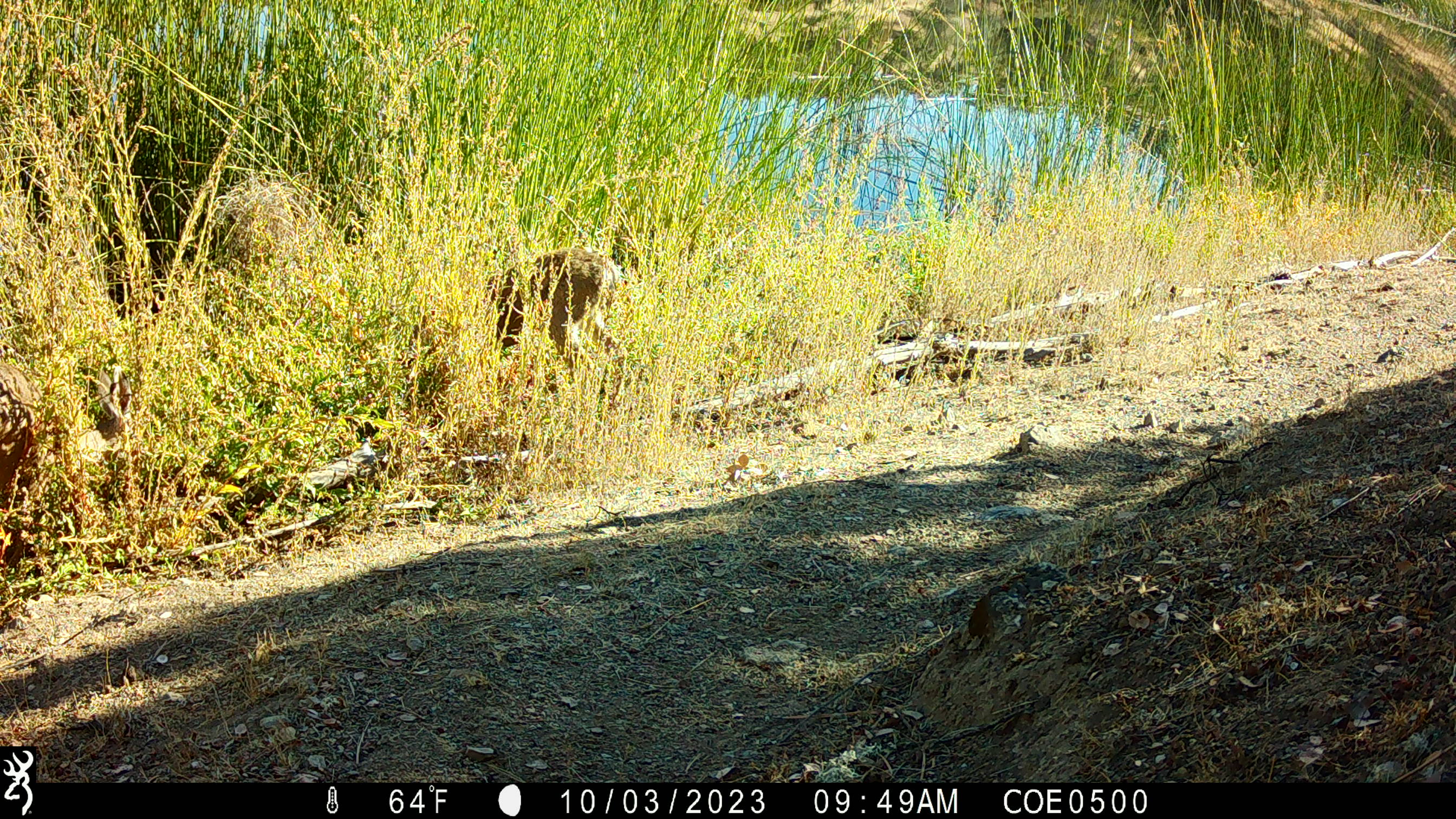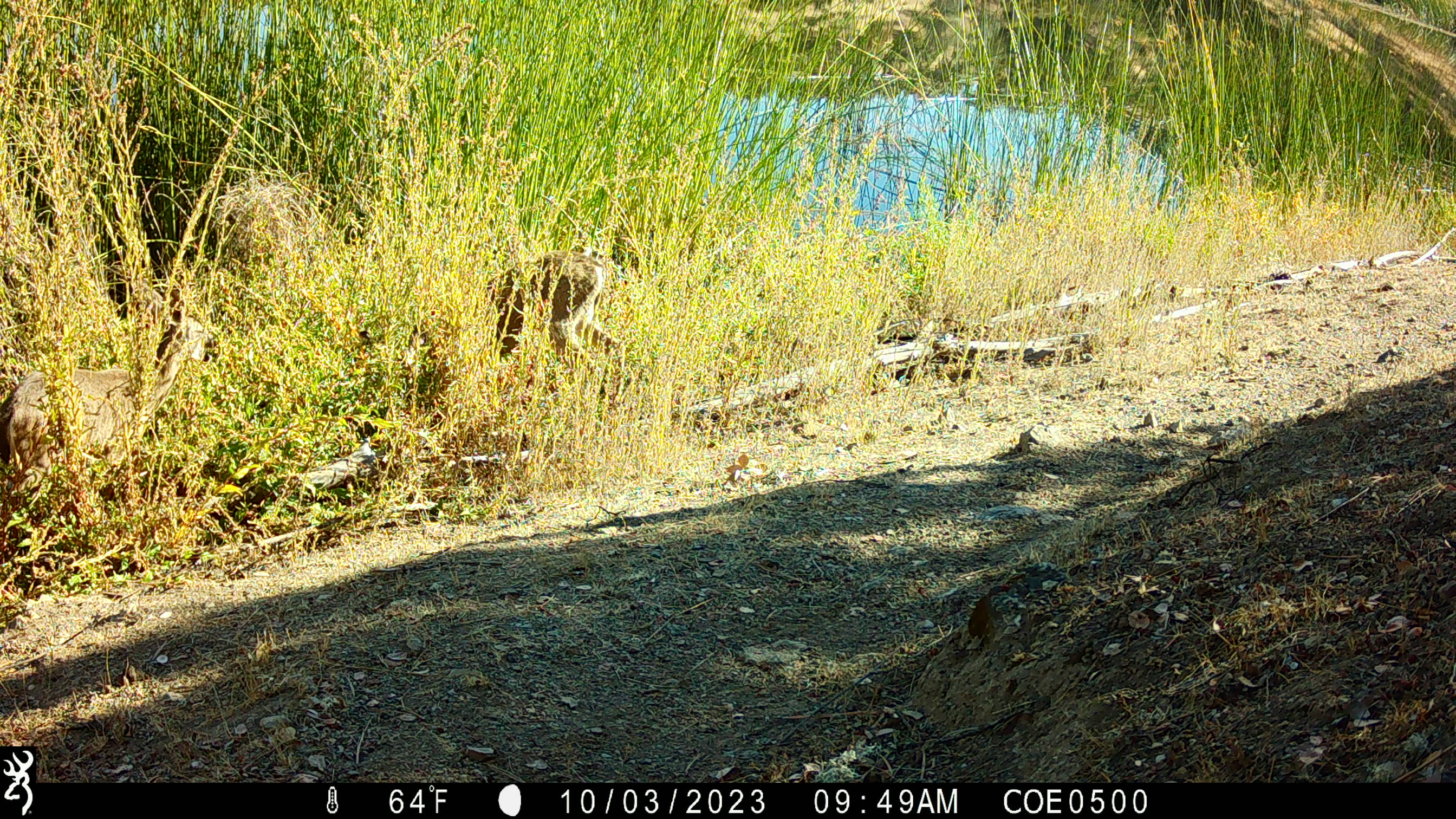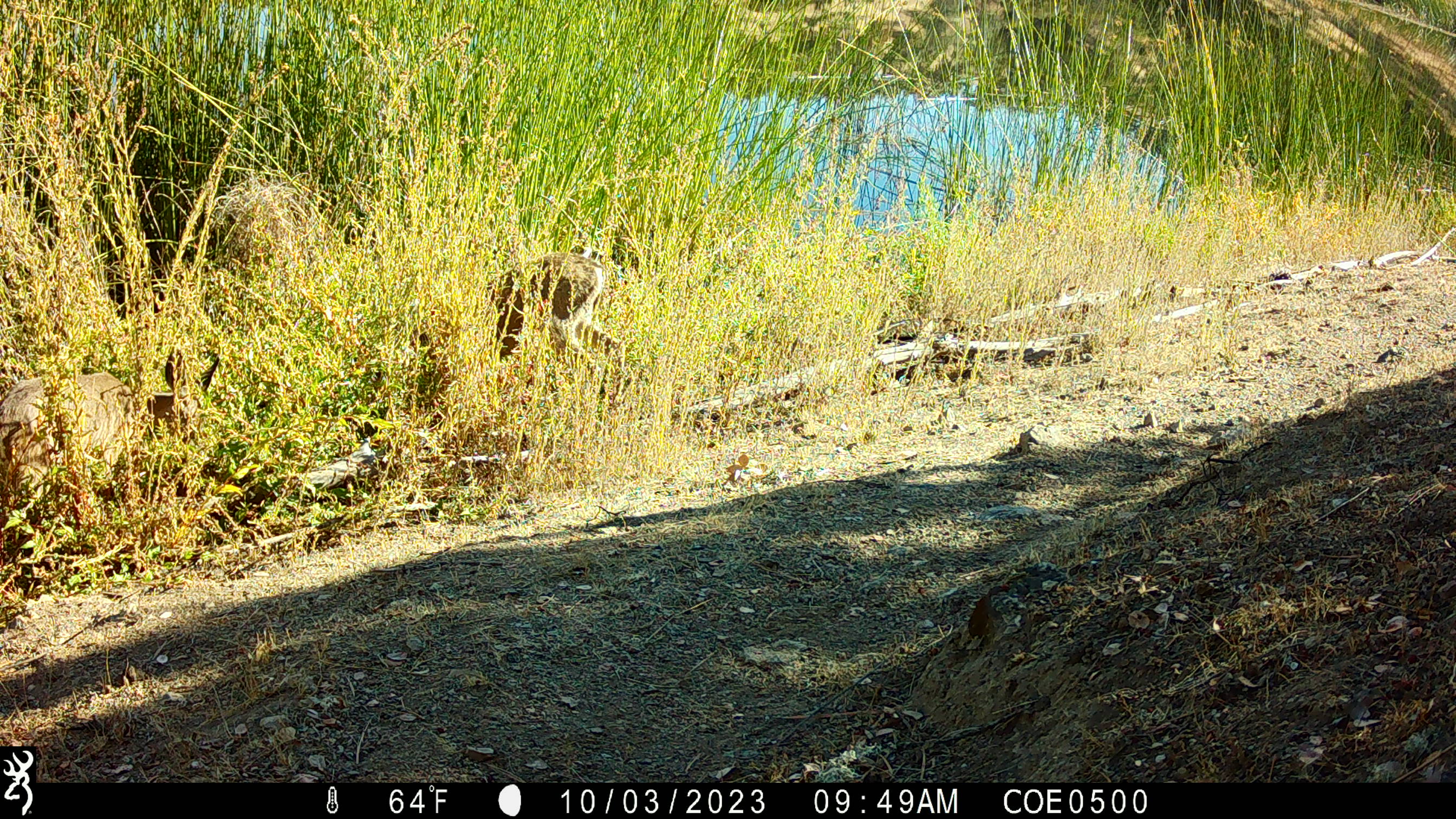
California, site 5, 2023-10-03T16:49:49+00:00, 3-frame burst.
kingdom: Animalia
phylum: Chordata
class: Mammalia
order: Artiodactyla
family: Cervidae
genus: Odocoileus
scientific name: Odocoileus hemionus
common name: mule deer